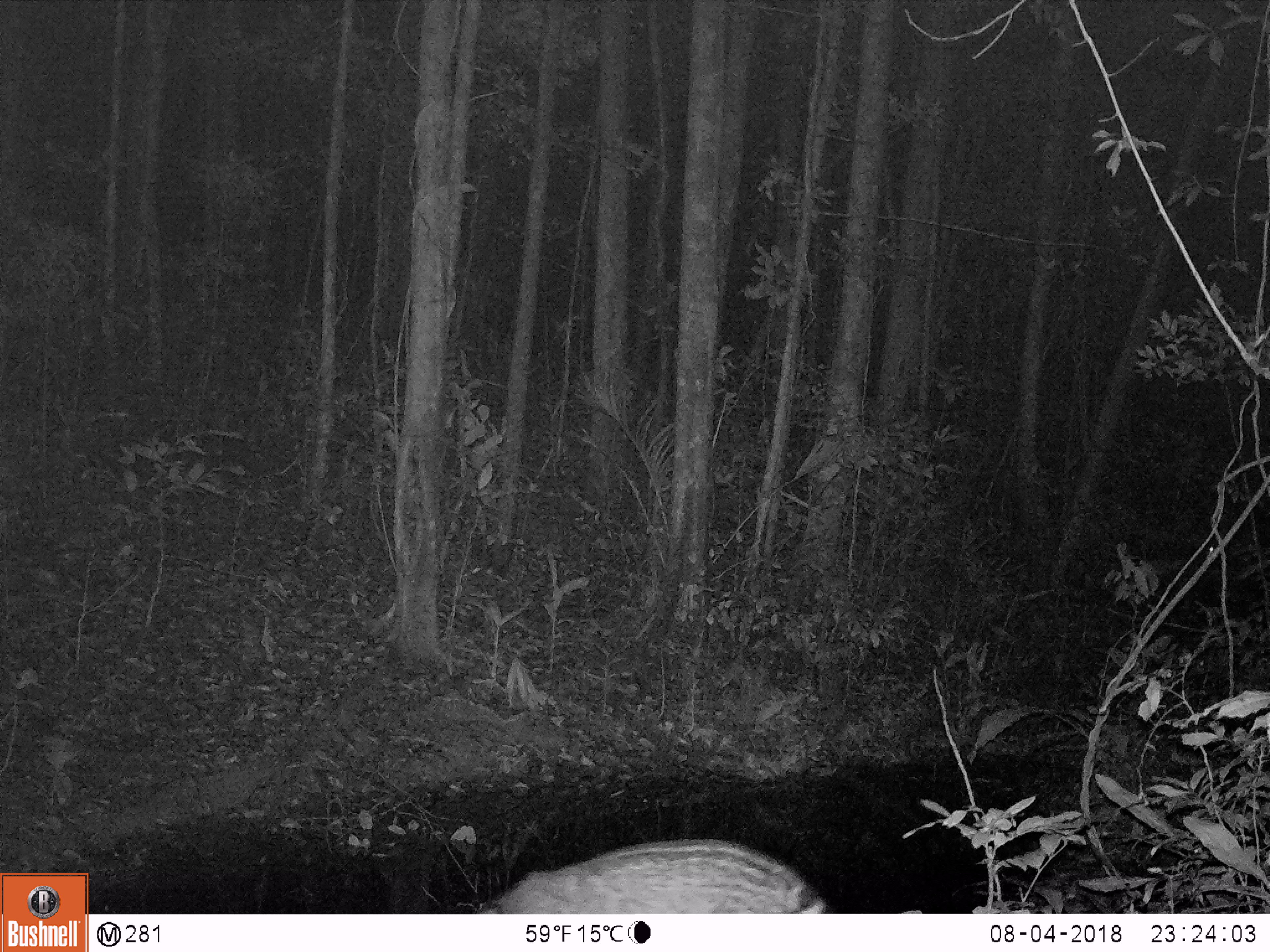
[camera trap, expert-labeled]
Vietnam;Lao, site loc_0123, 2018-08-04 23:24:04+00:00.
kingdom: Animalia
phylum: Chordata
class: Mammalia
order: Carnivora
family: Viverridae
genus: Viverra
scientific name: Viverra zibetha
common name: large indian civet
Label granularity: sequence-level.